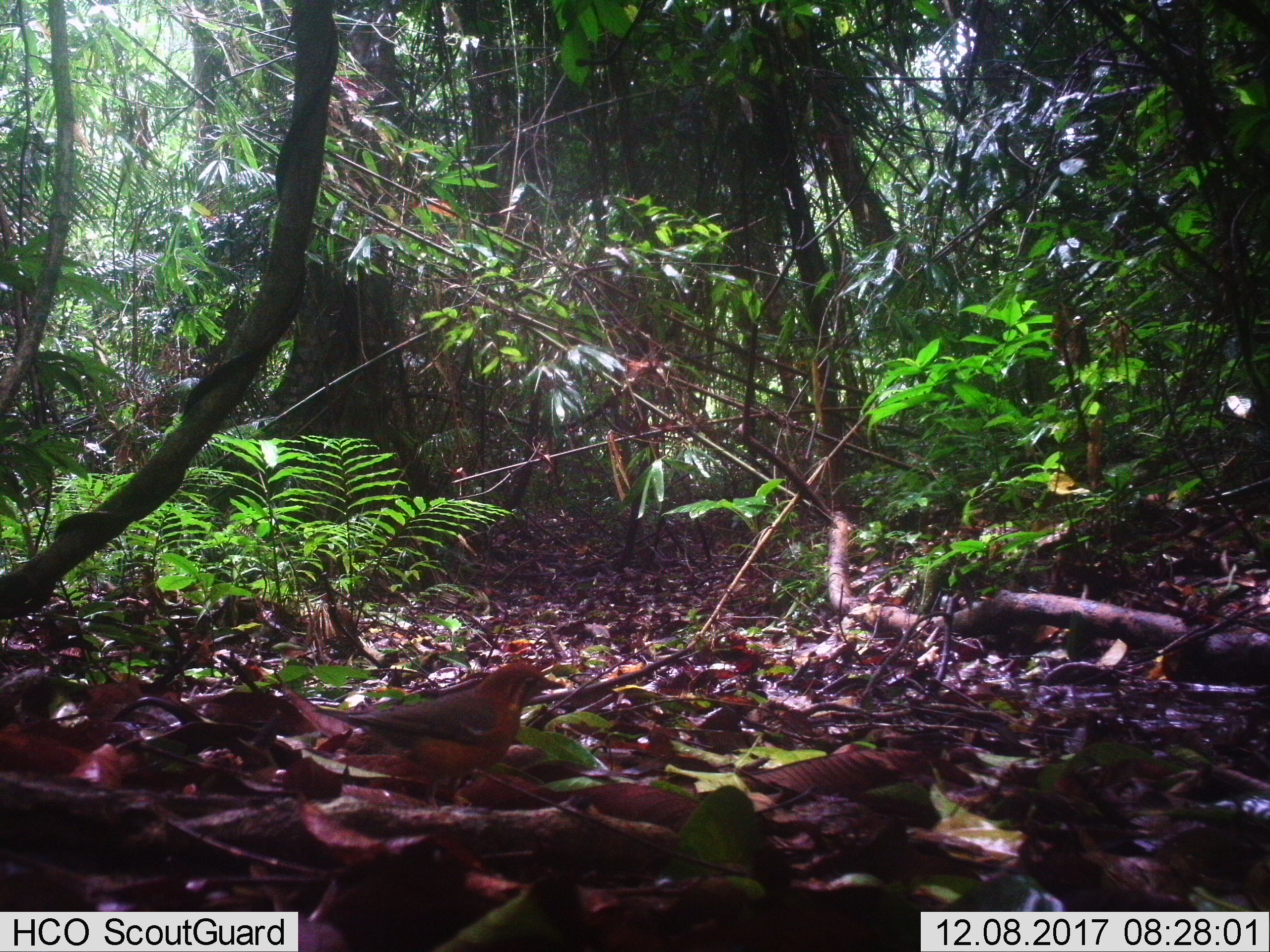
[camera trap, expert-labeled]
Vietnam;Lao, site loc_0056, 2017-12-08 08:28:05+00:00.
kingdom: Animalia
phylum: Chordata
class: Aves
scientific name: Aves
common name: bird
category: unidentified bird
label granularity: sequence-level